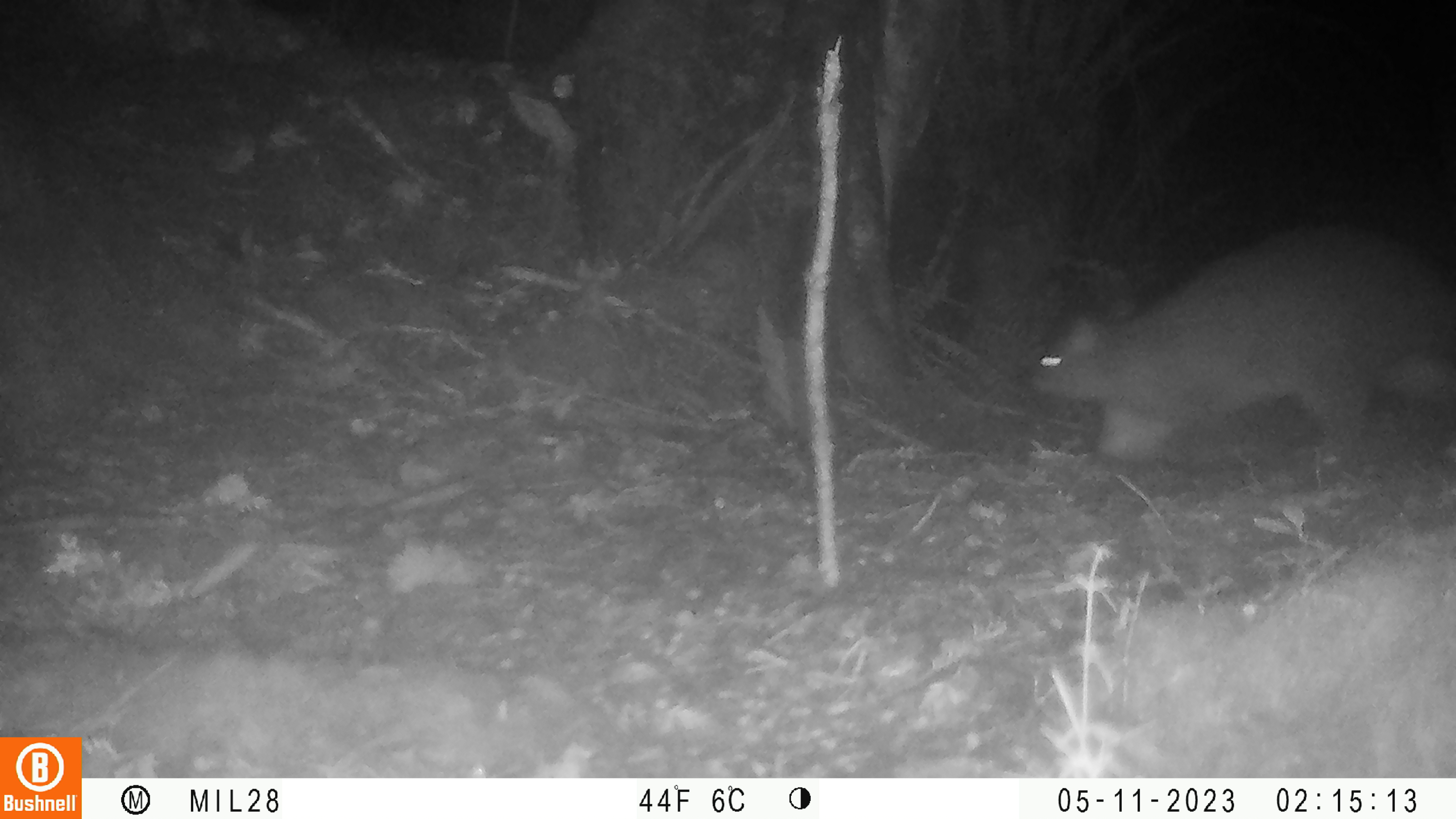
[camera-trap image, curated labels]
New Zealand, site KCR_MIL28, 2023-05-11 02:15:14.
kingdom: Animalia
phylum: Chordata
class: Mammalia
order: Diprotodontia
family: Phalangeridae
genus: Trichosurus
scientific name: Trichosurus vulpecula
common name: common brushtail possum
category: possum